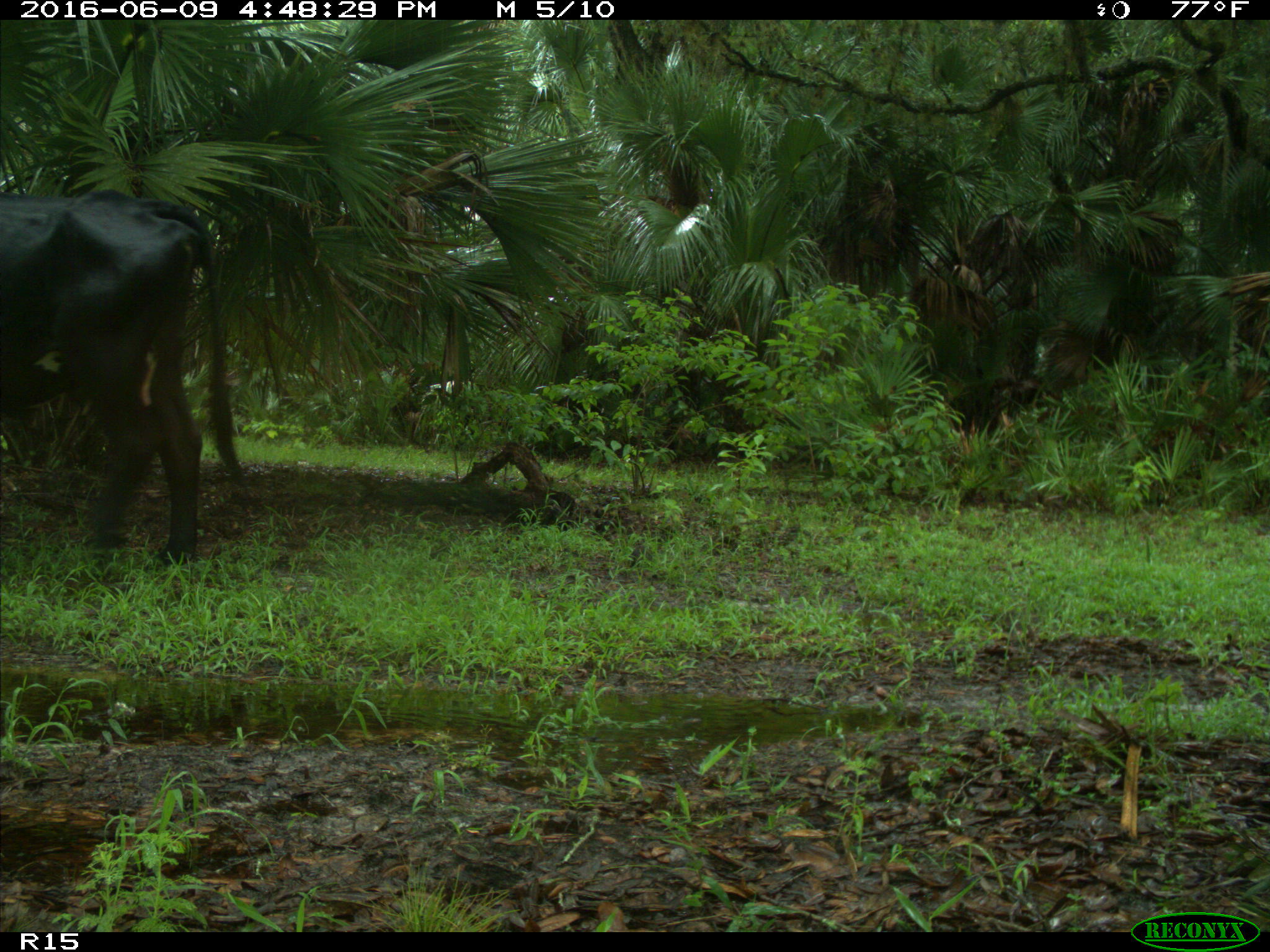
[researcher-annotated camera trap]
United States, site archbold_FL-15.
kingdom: Animalia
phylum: Chordata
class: Mammalia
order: Artiodactyla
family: Bovidae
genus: Bos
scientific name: Bos taurus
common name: domestic cow